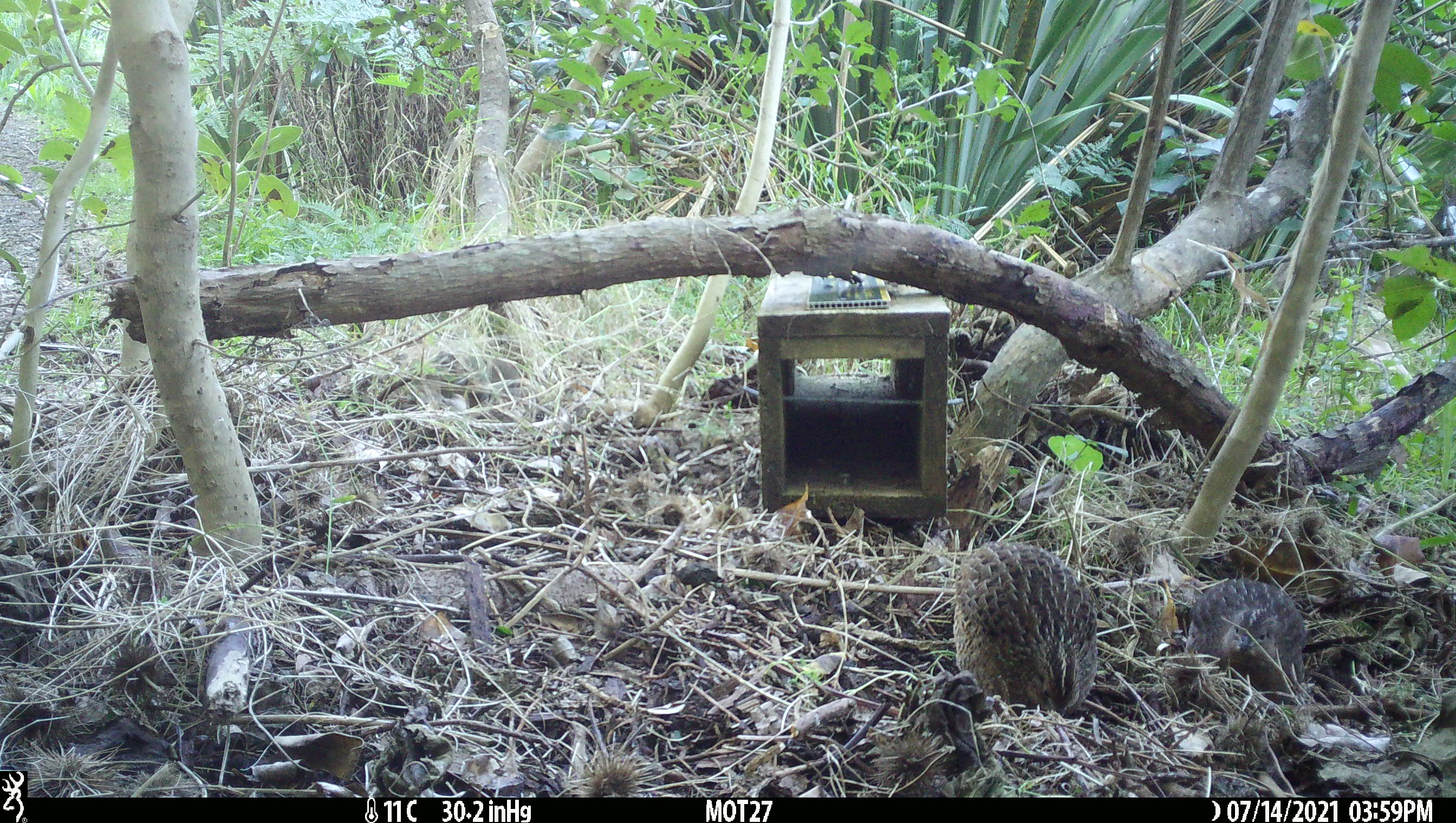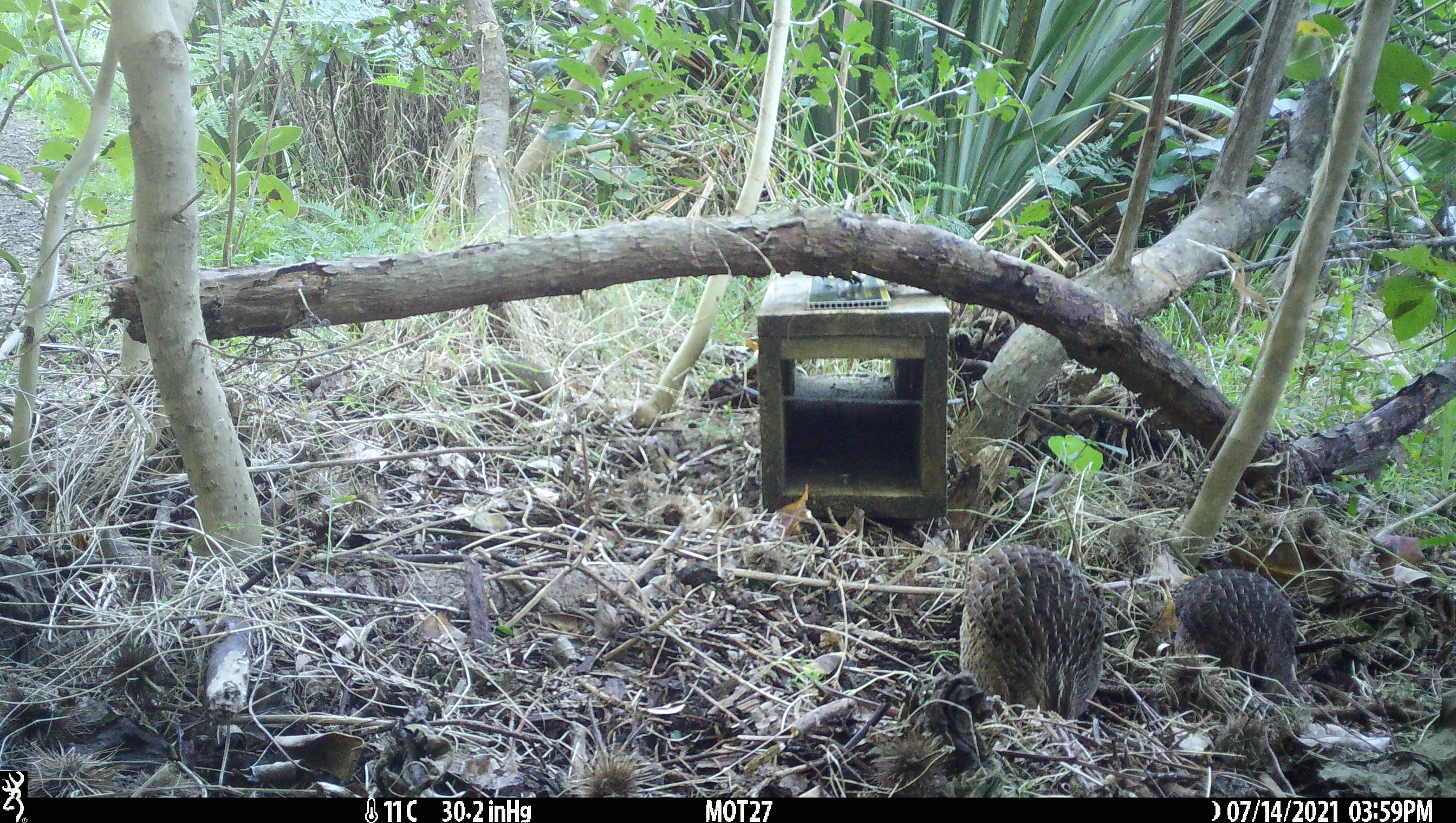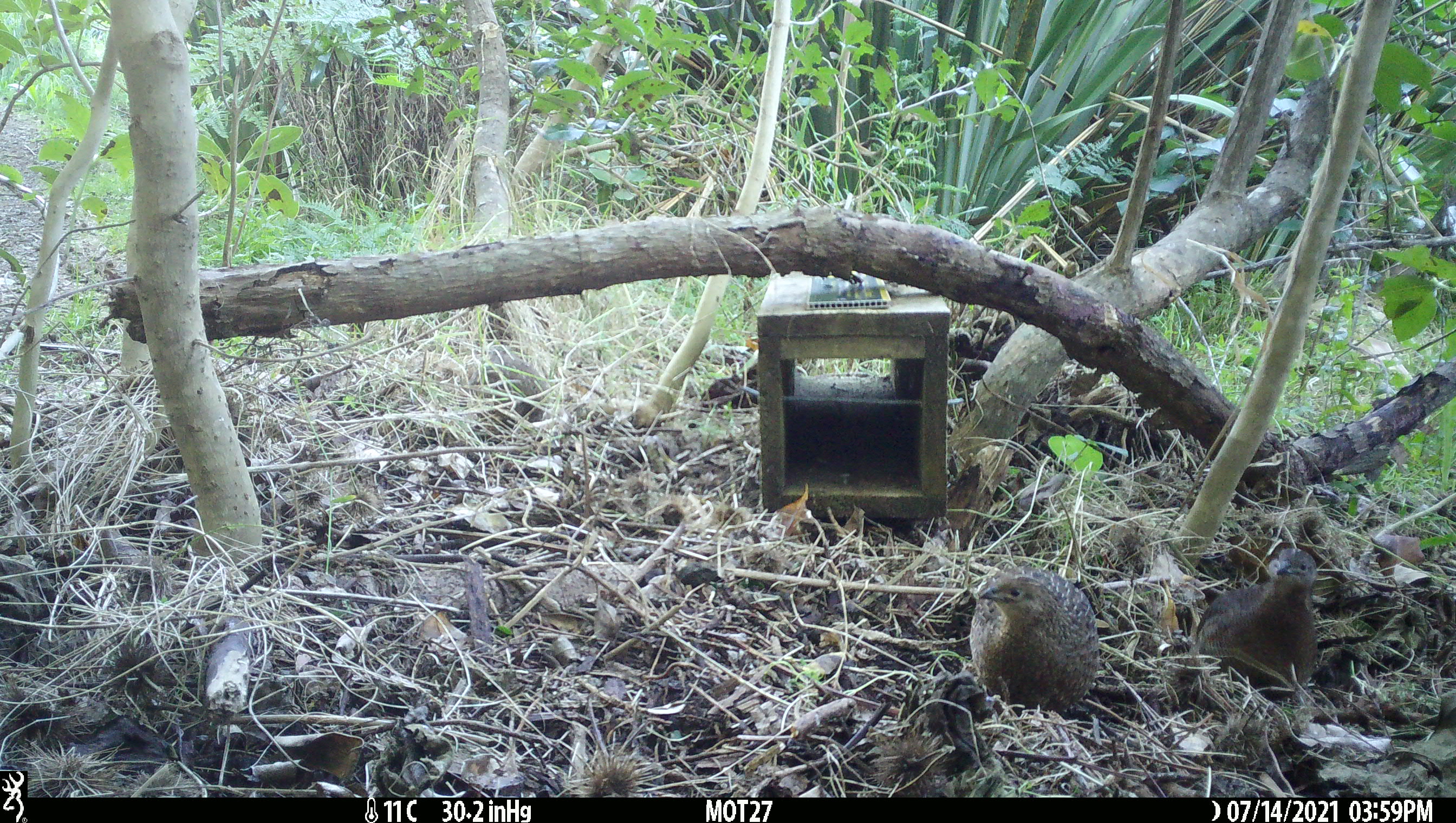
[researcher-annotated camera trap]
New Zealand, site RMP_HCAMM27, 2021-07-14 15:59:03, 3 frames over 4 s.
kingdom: Animalia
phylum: Chordata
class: Aves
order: Galliformes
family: Phasianidae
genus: Synoicus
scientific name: Synoicus ypsilophorus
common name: brown quail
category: quail brown